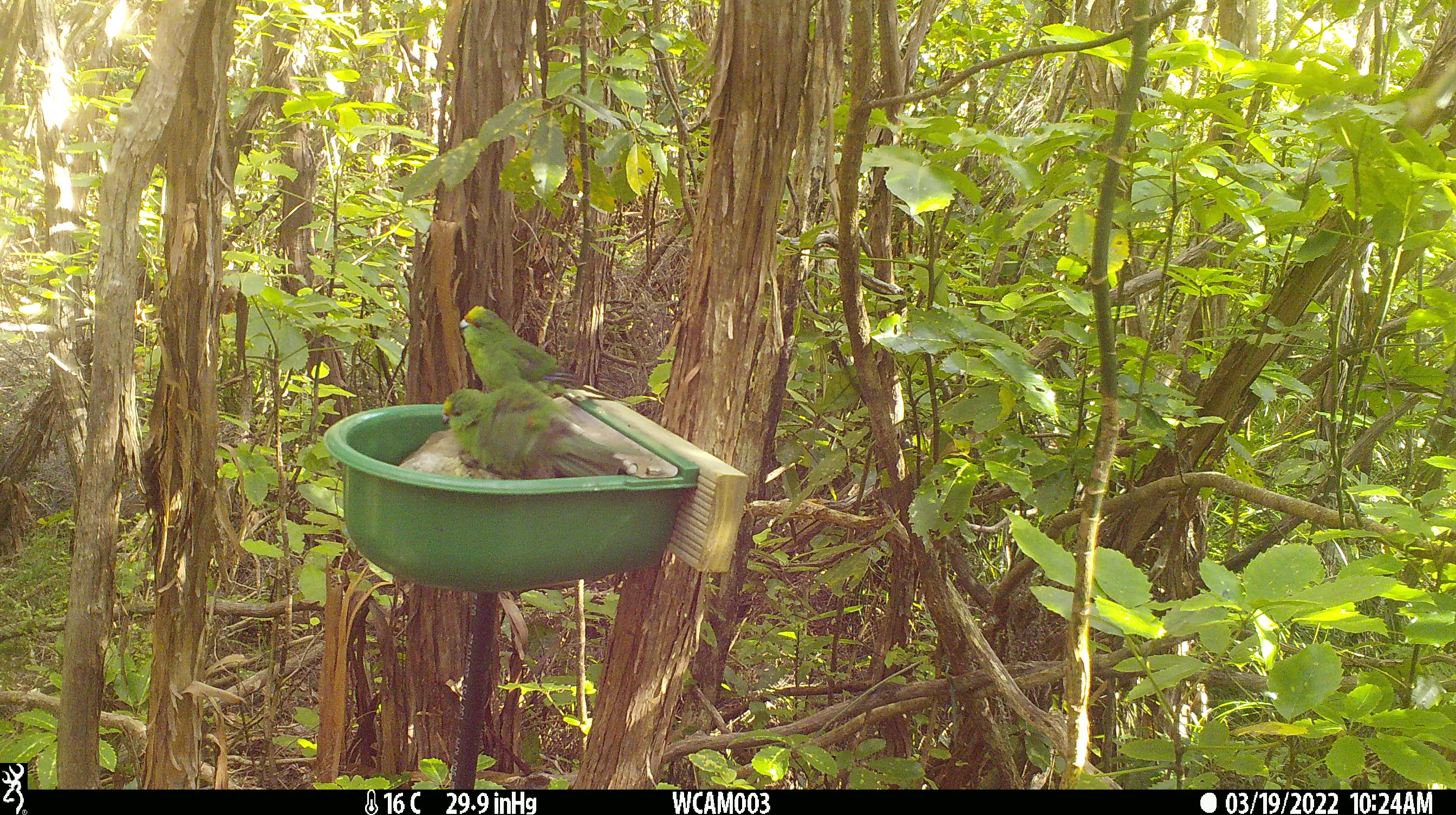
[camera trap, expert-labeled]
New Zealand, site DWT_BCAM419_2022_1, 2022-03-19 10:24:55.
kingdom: Animalia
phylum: Chordata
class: Aves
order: Psittaciformes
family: Psittaculidae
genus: Cyanoramphus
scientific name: Cyanoramphus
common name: parakeet